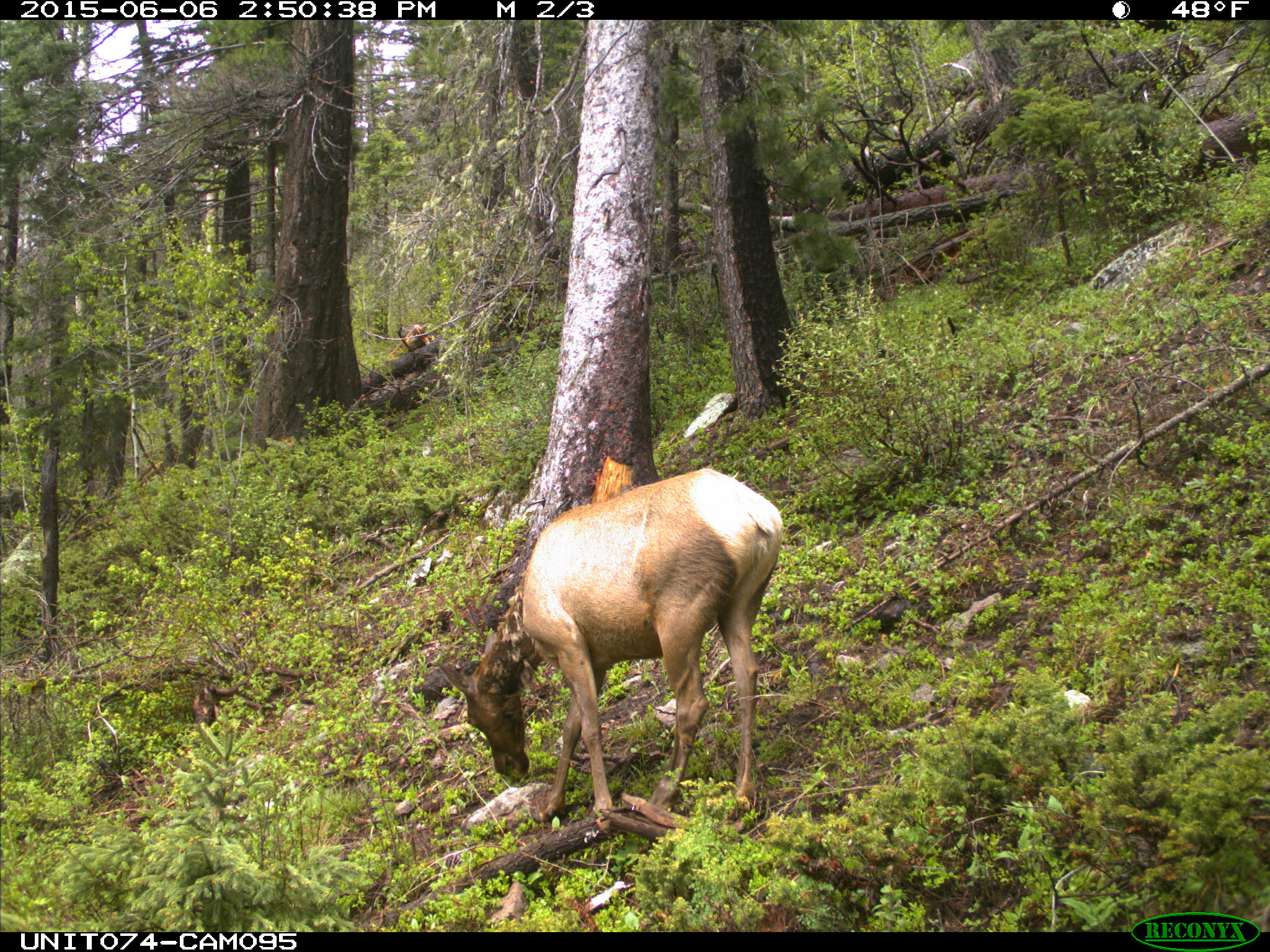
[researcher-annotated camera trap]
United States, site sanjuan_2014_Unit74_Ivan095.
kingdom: Animalia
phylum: Chordata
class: Mammalia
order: Artiodactyla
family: Cervidae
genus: Cervus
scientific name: Cervus elaphus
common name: red deer